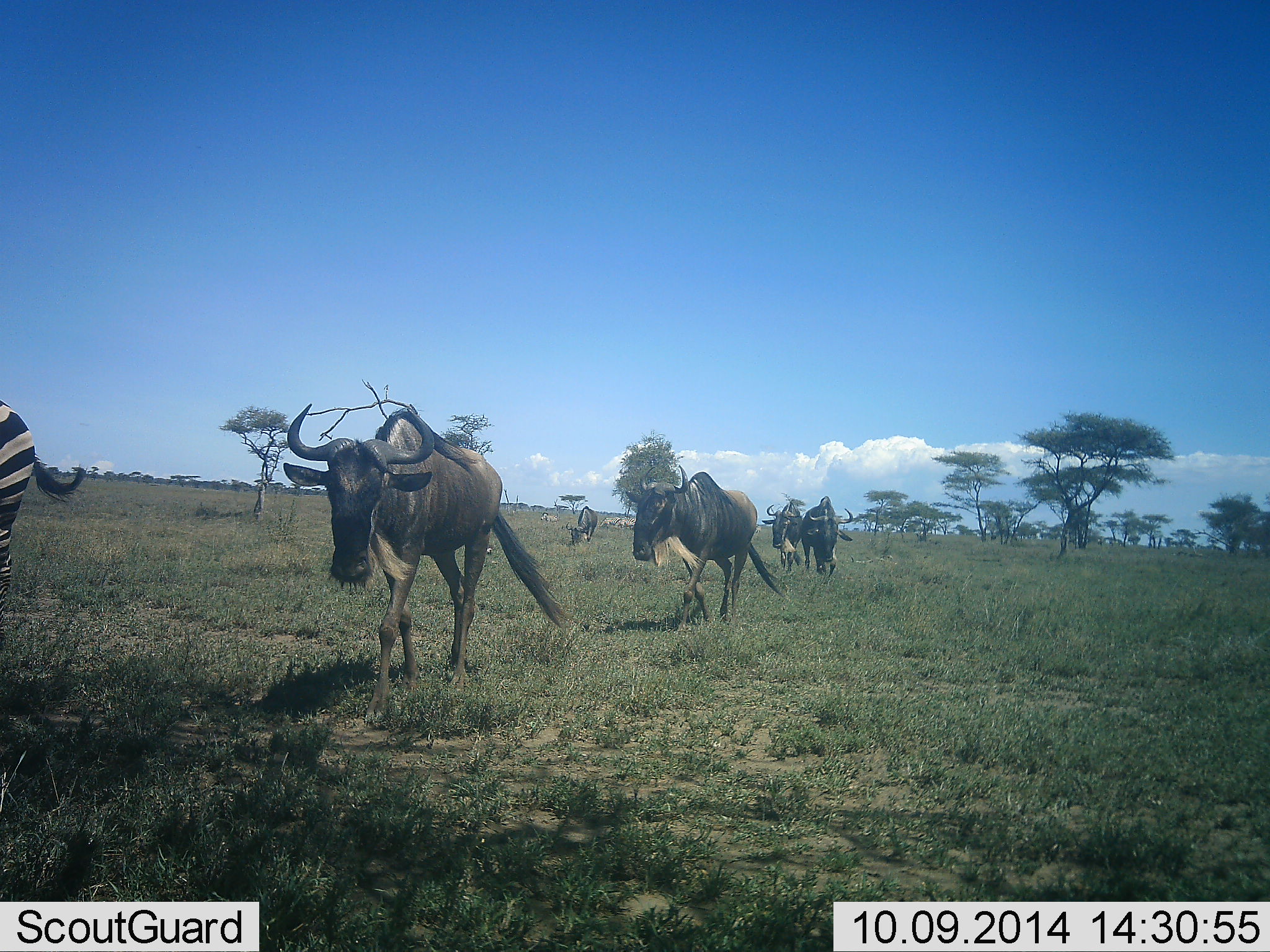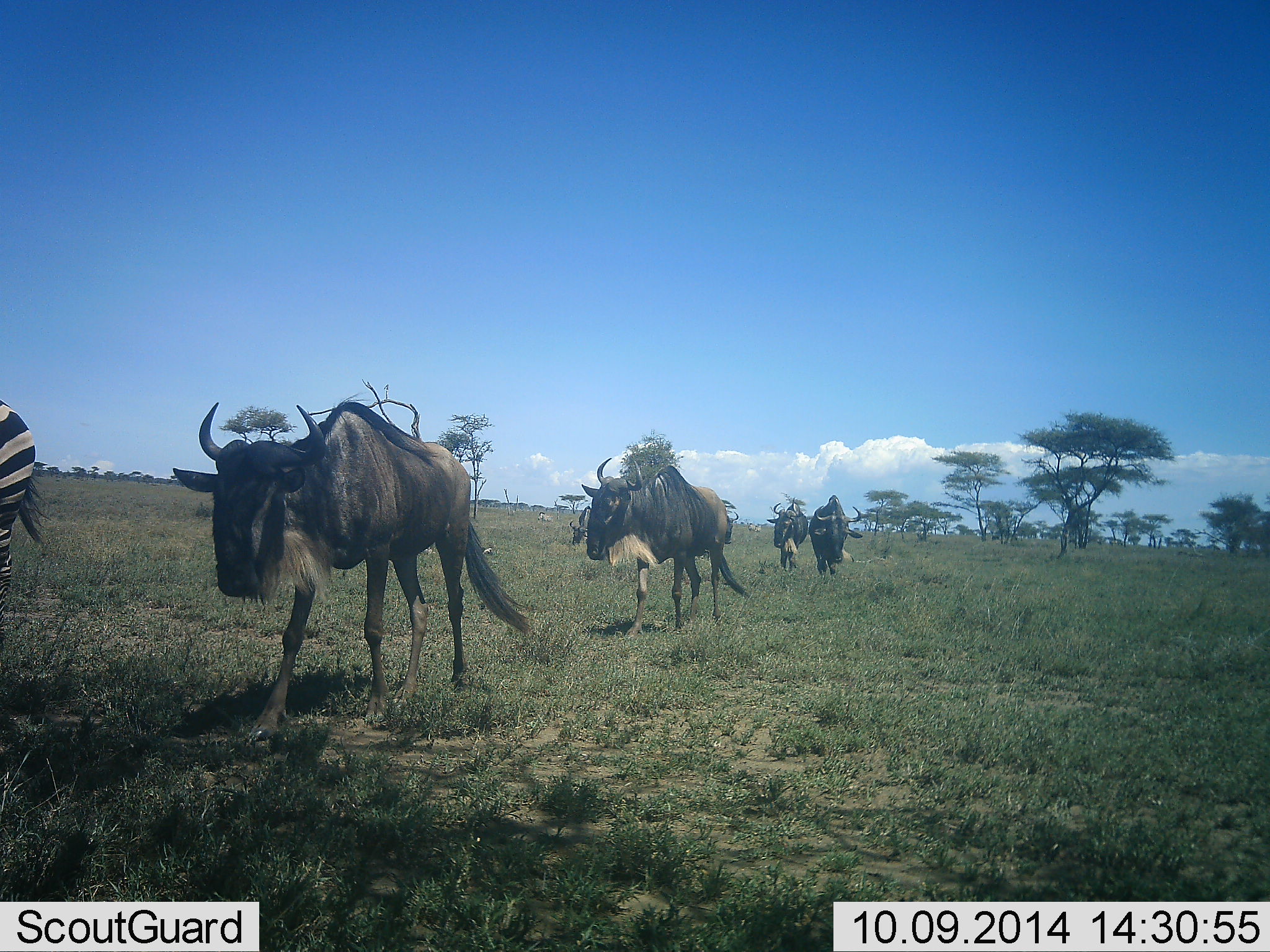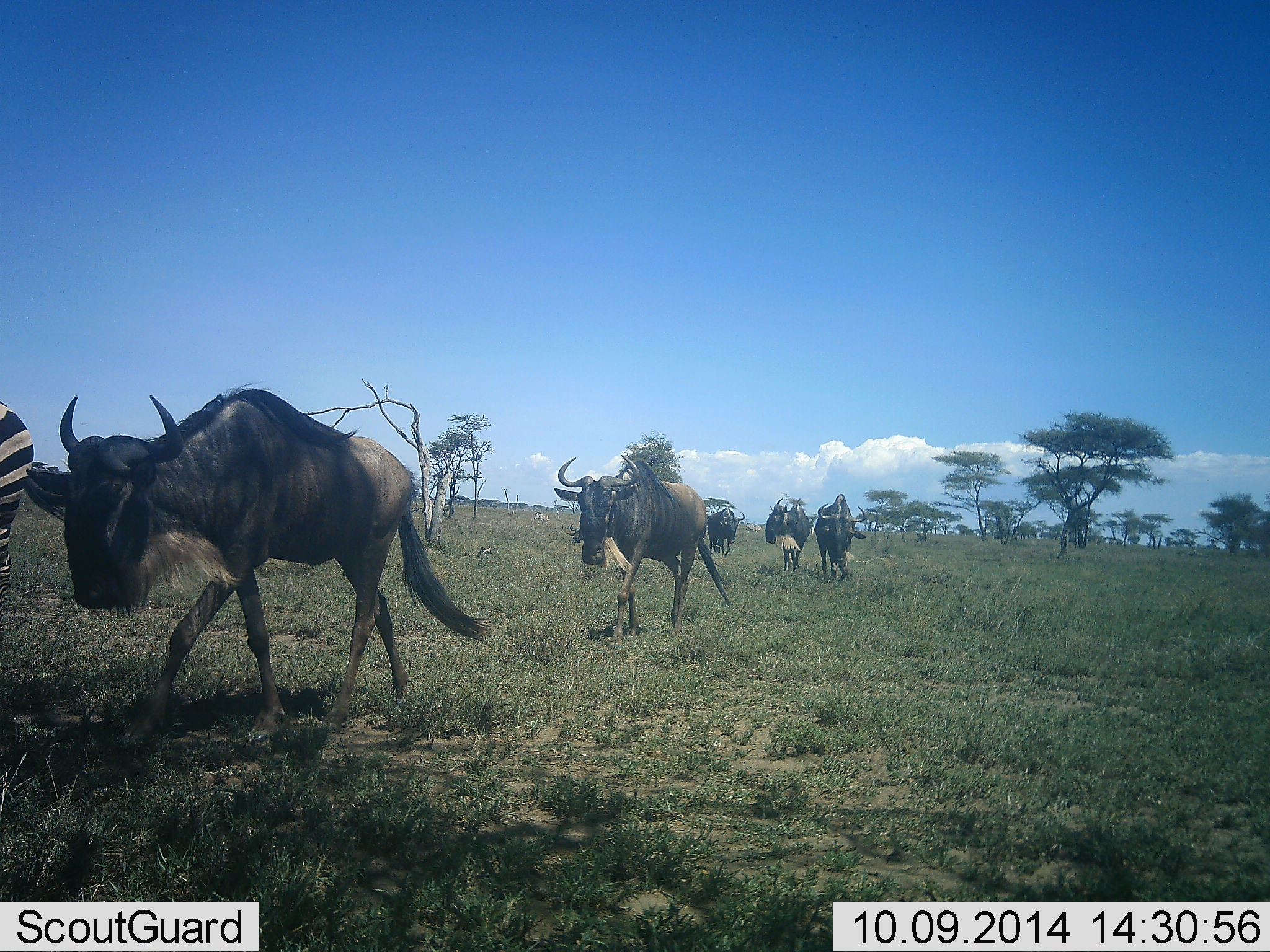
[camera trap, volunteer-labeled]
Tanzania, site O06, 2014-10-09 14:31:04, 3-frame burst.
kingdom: Animalia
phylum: Chordata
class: Mammalia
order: Artiodactyla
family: Bovidae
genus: Connochaetes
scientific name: Connochaetes taurinus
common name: blue wildebeest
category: wildebeest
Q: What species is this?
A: Wildebeest (blue wildebeest) (Connochaetes taurinus).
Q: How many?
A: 5.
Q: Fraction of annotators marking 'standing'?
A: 9%.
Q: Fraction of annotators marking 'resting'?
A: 0%.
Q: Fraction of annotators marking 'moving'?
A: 100%.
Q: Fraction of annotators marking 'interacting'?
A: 0%.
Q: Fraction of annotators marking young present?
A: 0%.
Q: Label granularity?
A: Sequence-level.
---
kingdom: Animalia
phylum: Chordata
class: Mammalia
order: Perissodactyla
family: Equidae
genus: Equus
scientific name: Equus quagga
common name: plains zebra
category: zebra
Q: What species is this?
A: Zebra (plains zebra) (Equus quagga).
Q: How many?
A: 1.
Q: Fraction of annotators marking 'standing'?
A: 50%.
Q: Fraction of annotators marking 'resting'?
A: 10%.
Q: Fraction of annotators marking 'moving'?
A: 20%.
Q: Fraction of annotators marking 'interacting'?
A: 0%.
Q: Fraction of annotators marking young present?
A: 0%.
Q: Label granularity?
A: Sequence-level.